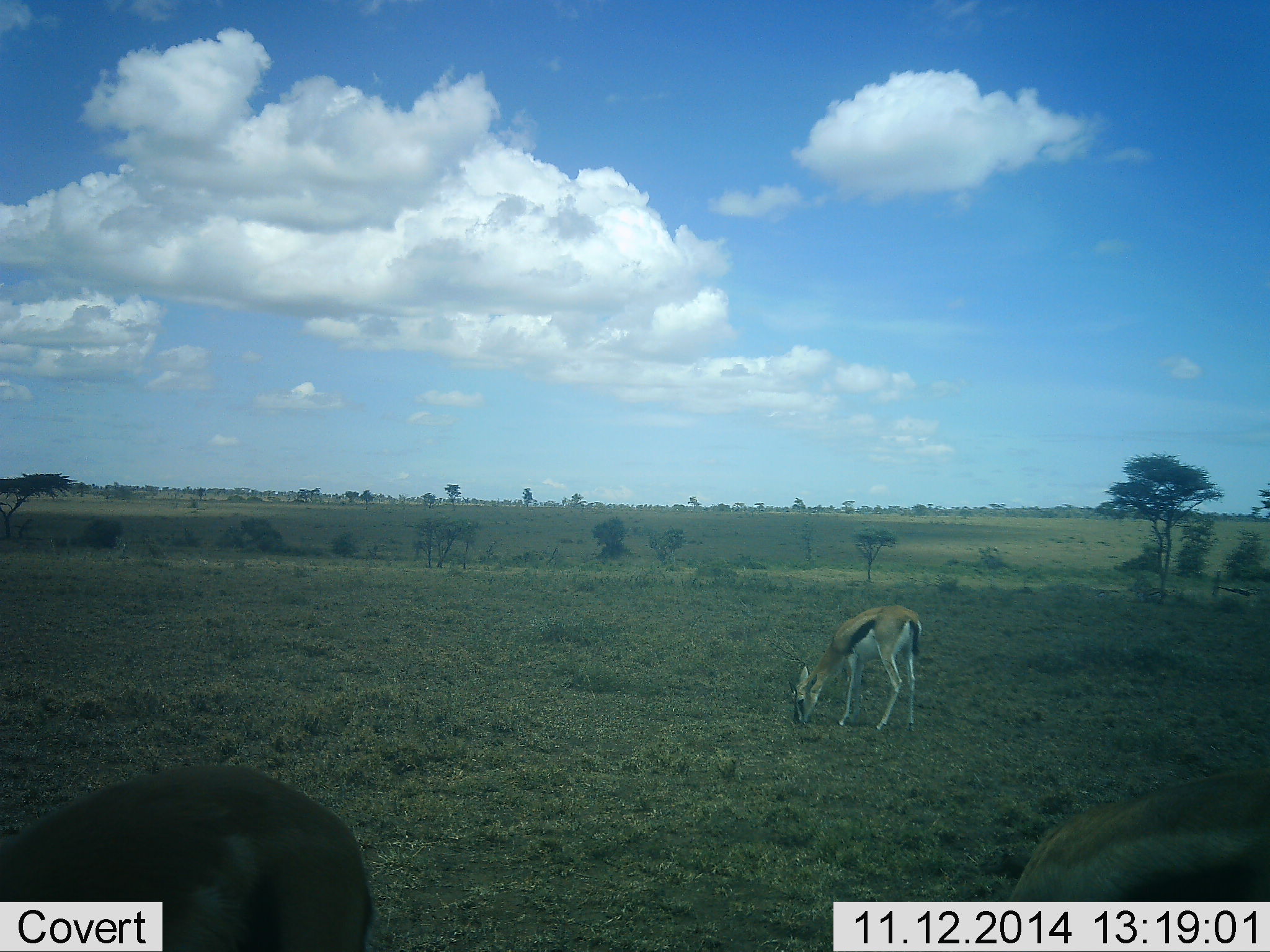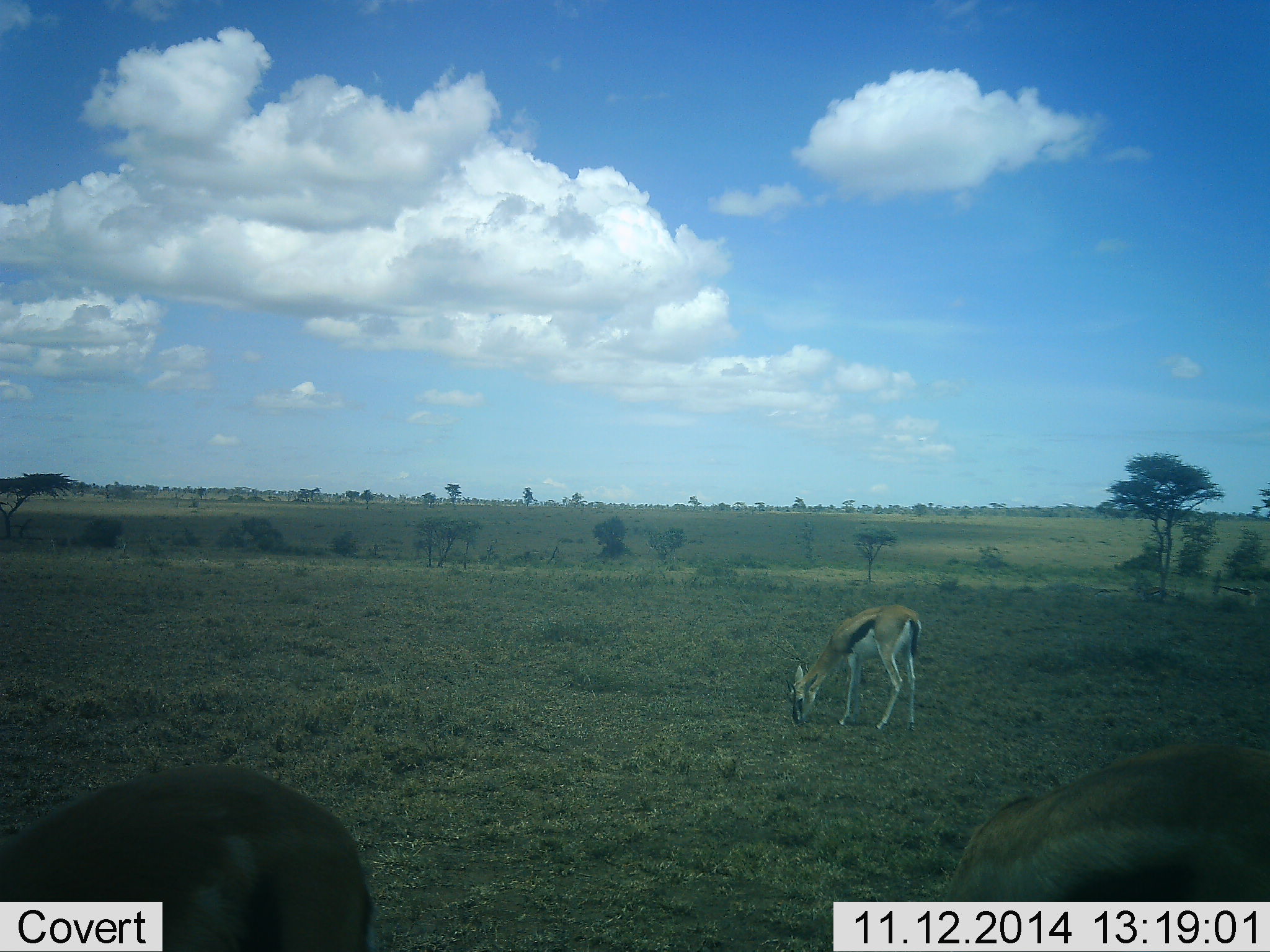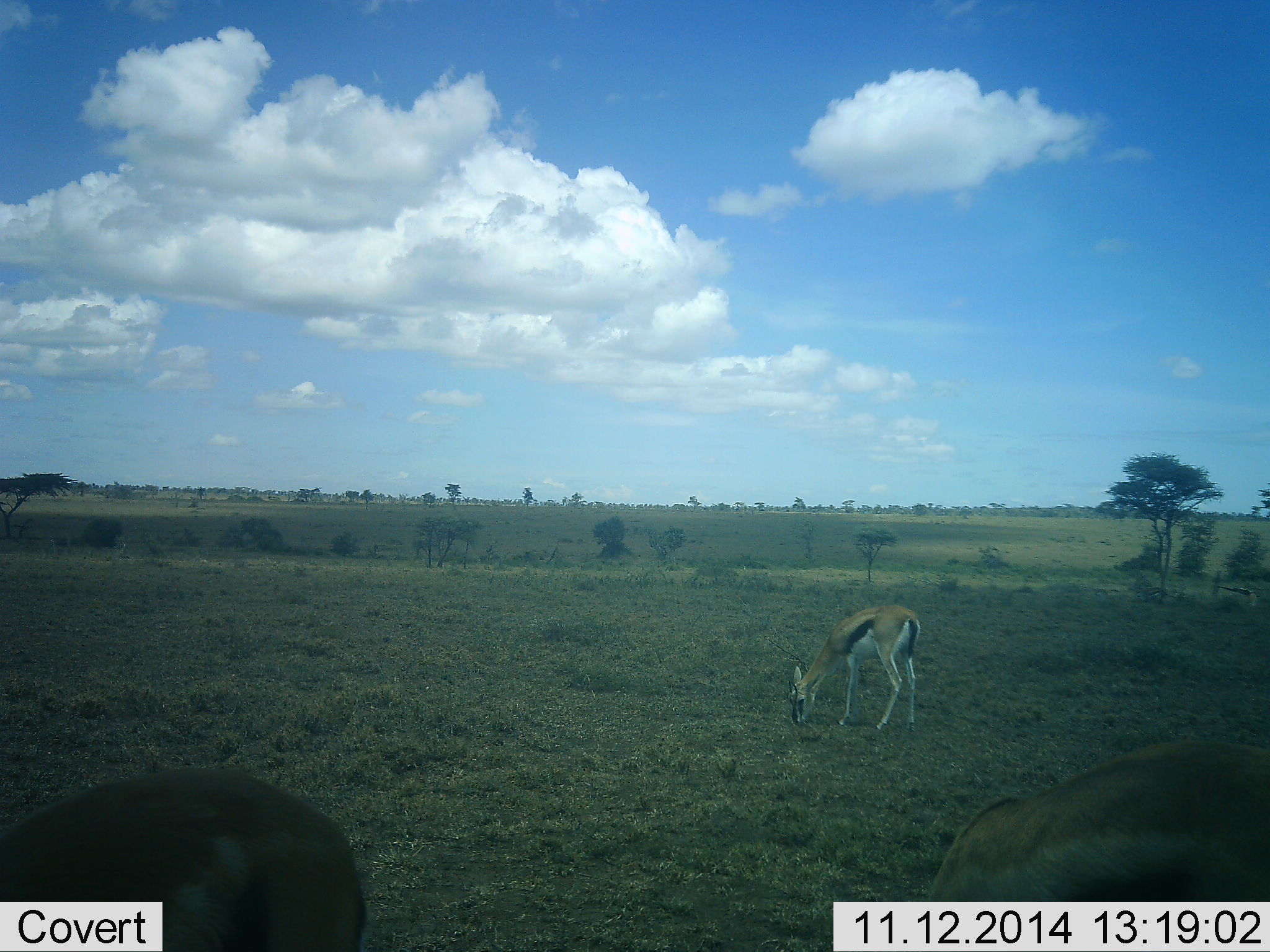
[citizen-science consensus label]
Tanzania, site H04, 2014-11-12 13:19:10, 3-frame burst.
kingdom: Animalia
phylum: Chordata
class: Mammalia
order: Artiodactyla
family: Bovidae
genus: Eudorcas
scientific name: Eudorcas thomsonii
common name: thomson's gazelle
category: gazellethomsons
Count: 3.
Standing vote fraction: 30%.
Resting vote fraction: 0%.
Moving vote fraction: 0%.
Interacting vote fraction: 0%.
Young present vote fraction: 0%.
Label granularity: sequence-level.